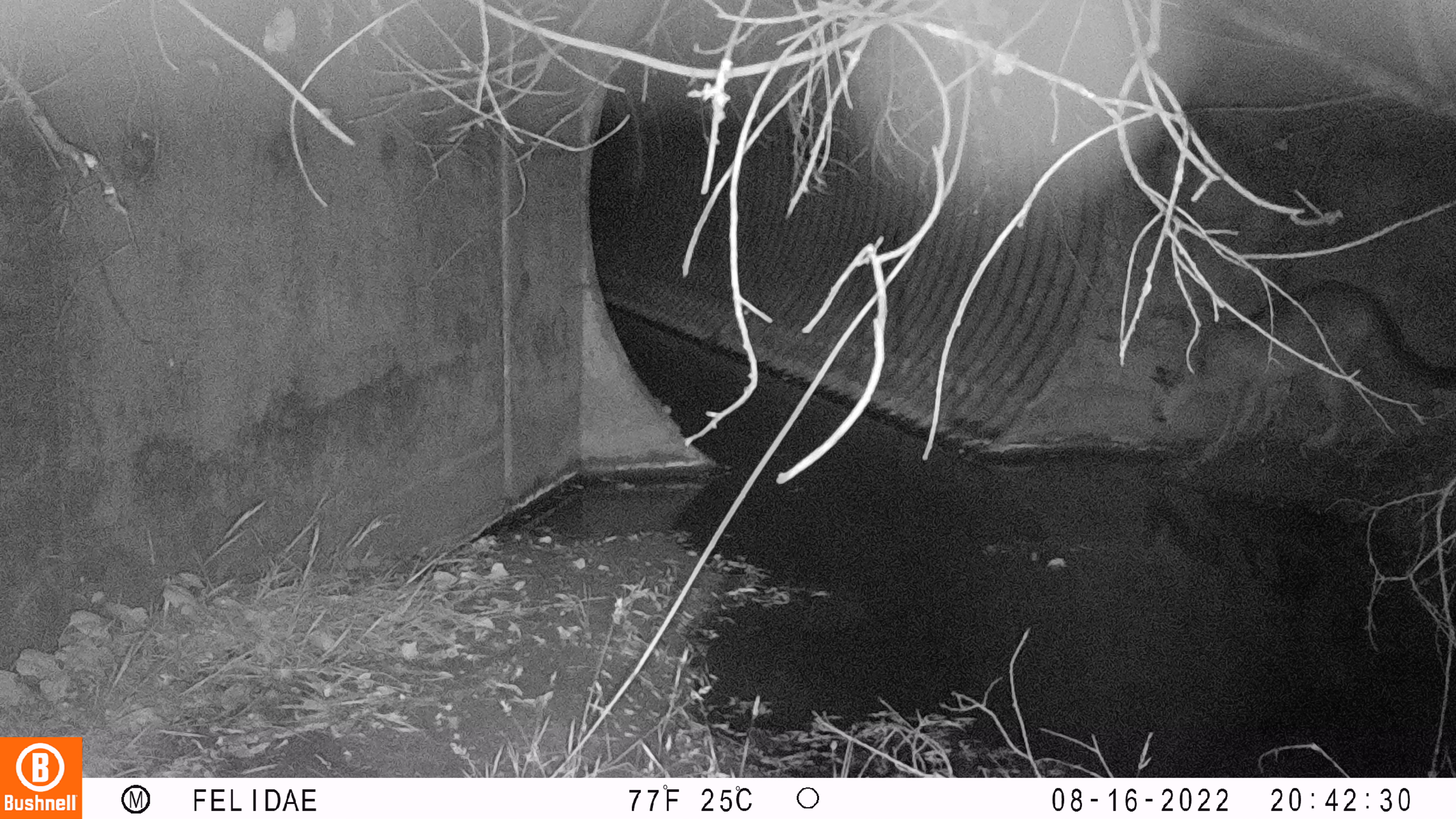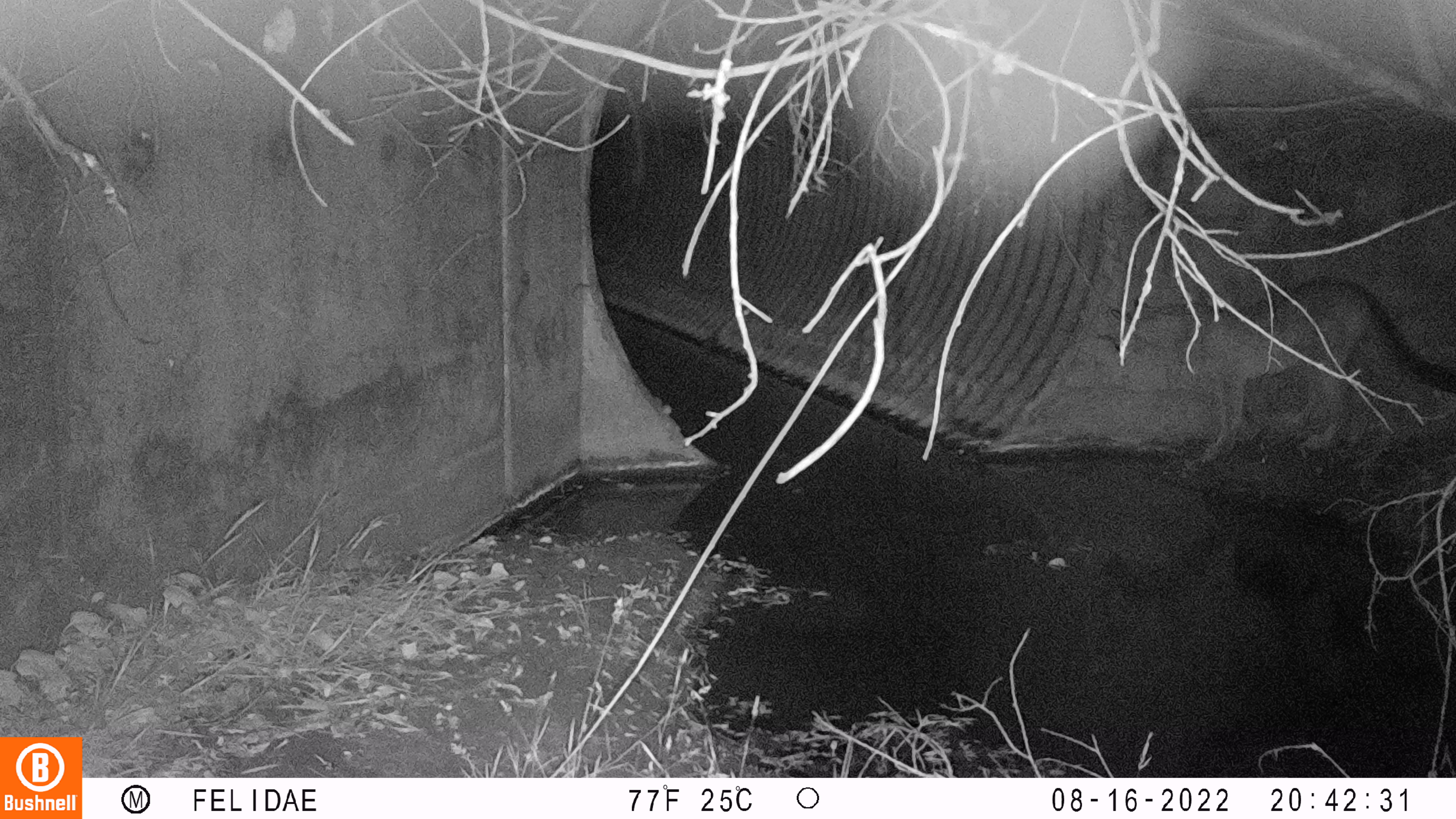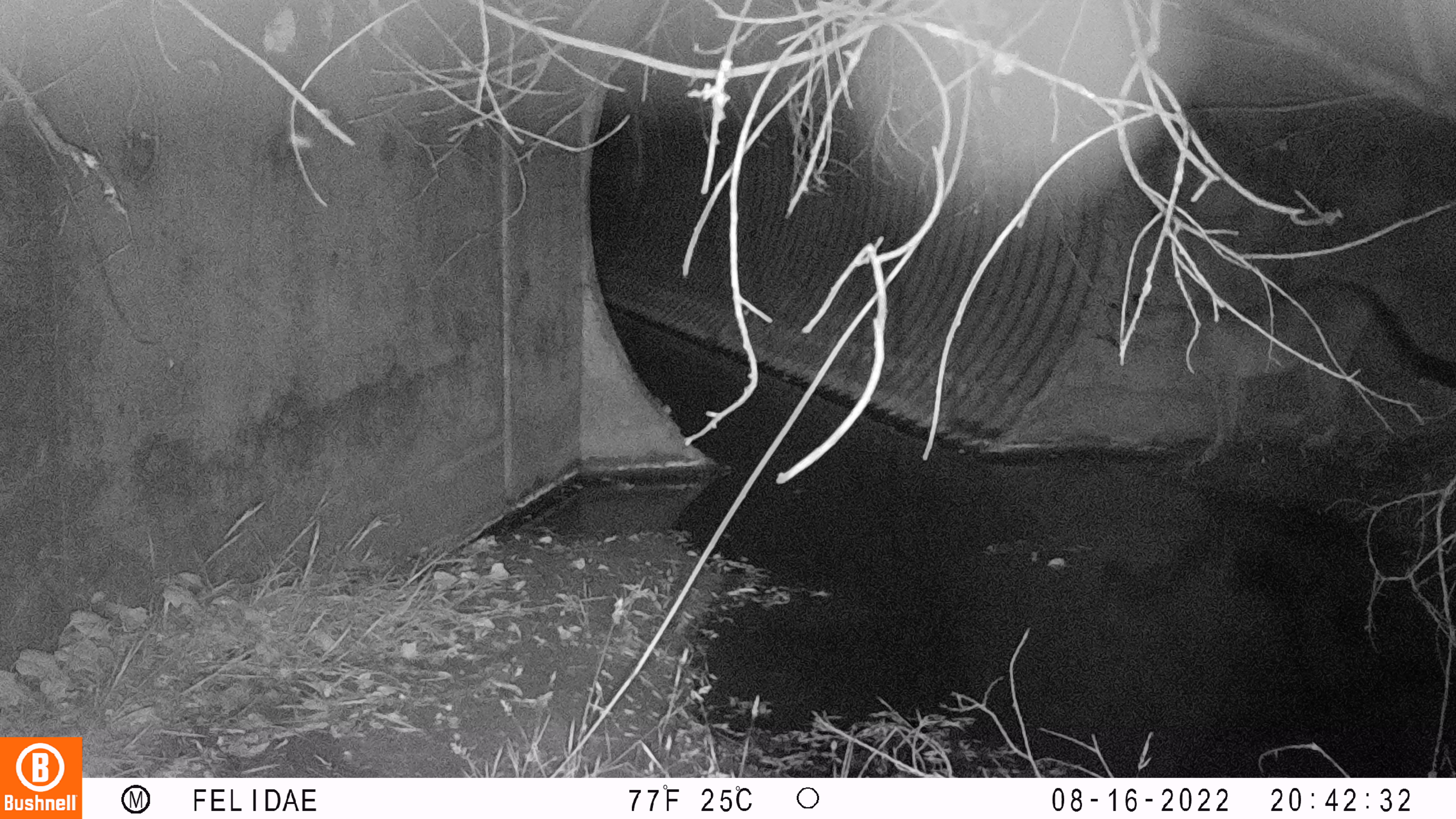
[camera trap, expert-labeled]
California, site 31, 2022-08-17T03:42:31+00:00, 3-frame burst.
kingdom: Animalia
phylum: Chordata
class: Mammalia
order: Carnivora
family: Felidae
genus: Puma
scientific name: Puma concolor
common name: puma